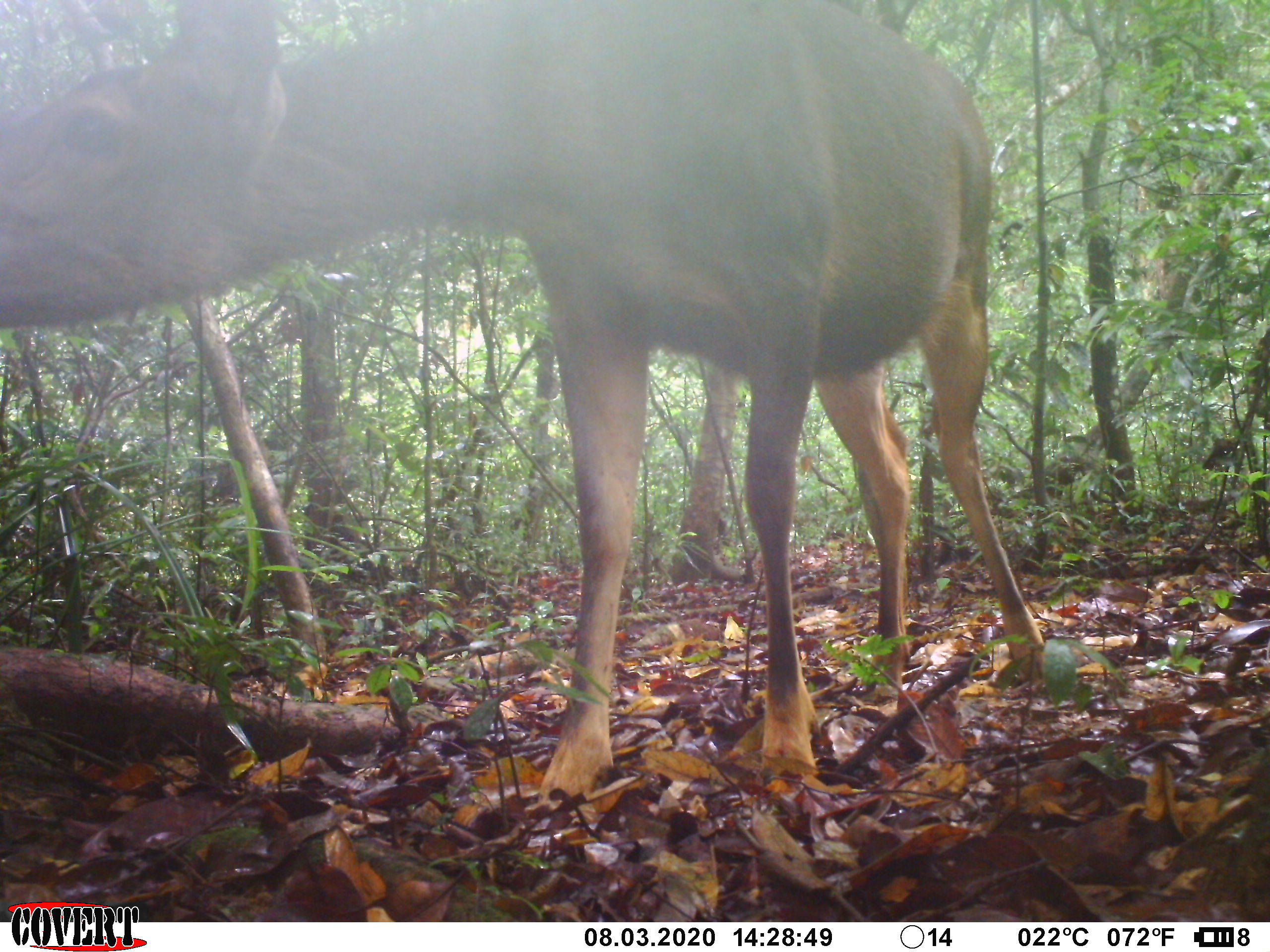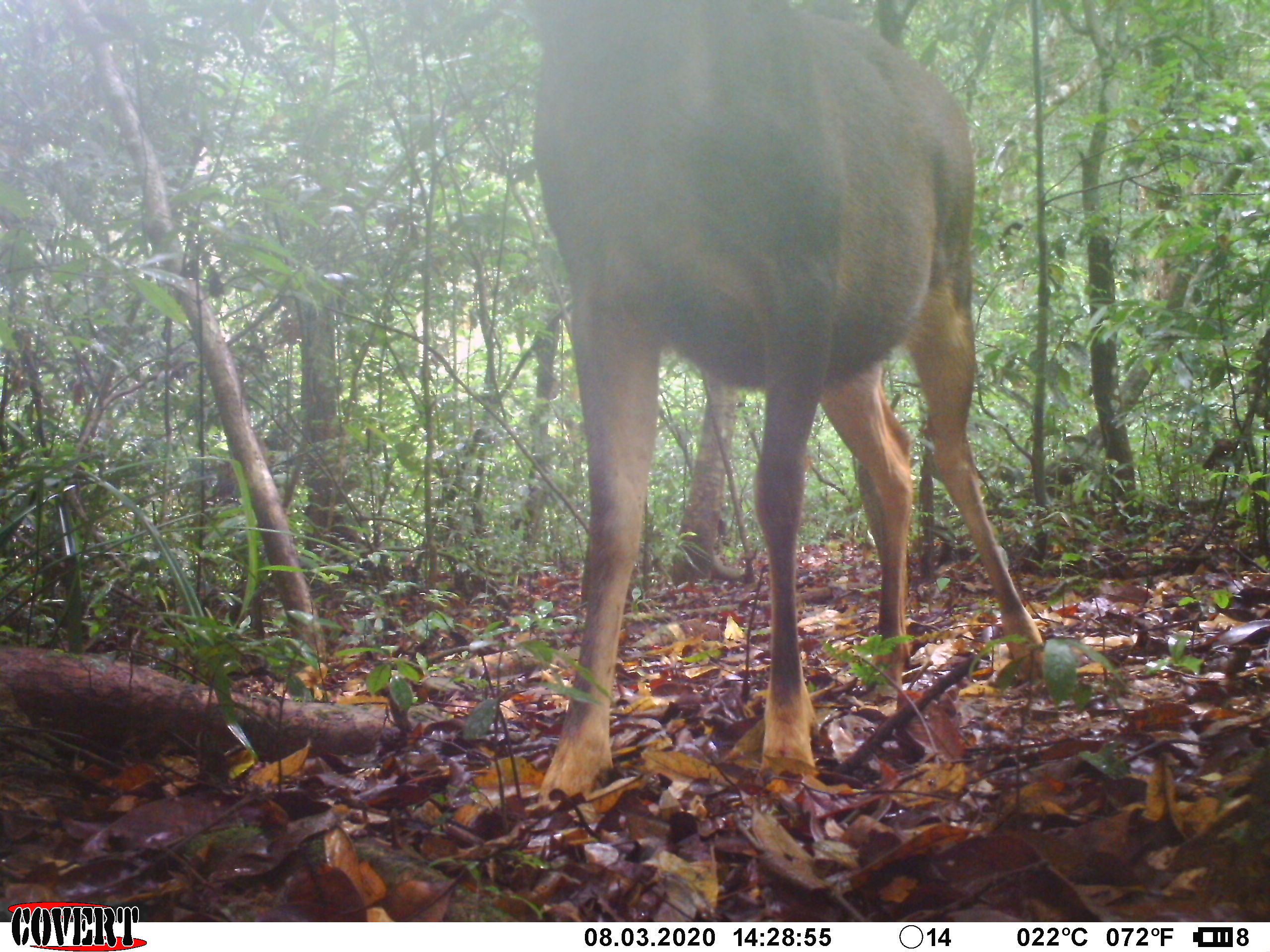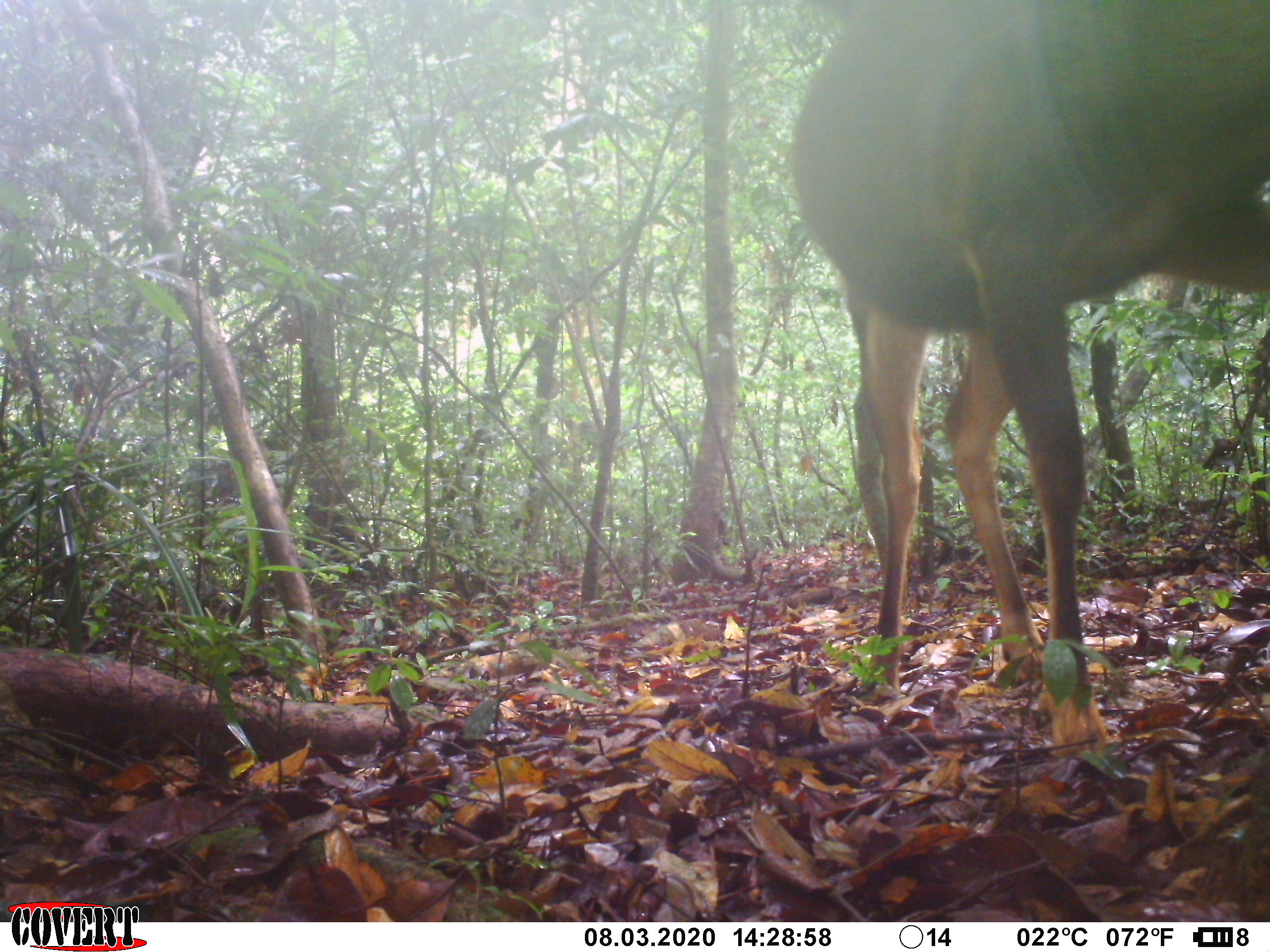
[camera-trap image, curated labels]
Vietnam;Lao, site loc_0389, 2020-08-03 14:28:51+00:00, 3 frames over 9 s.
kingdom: Animalia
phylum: Chordata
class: Mammalia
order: Artiodactyla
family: Cervidae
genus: Rusa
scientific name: Rusa unicolor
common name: sambar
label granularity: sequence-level